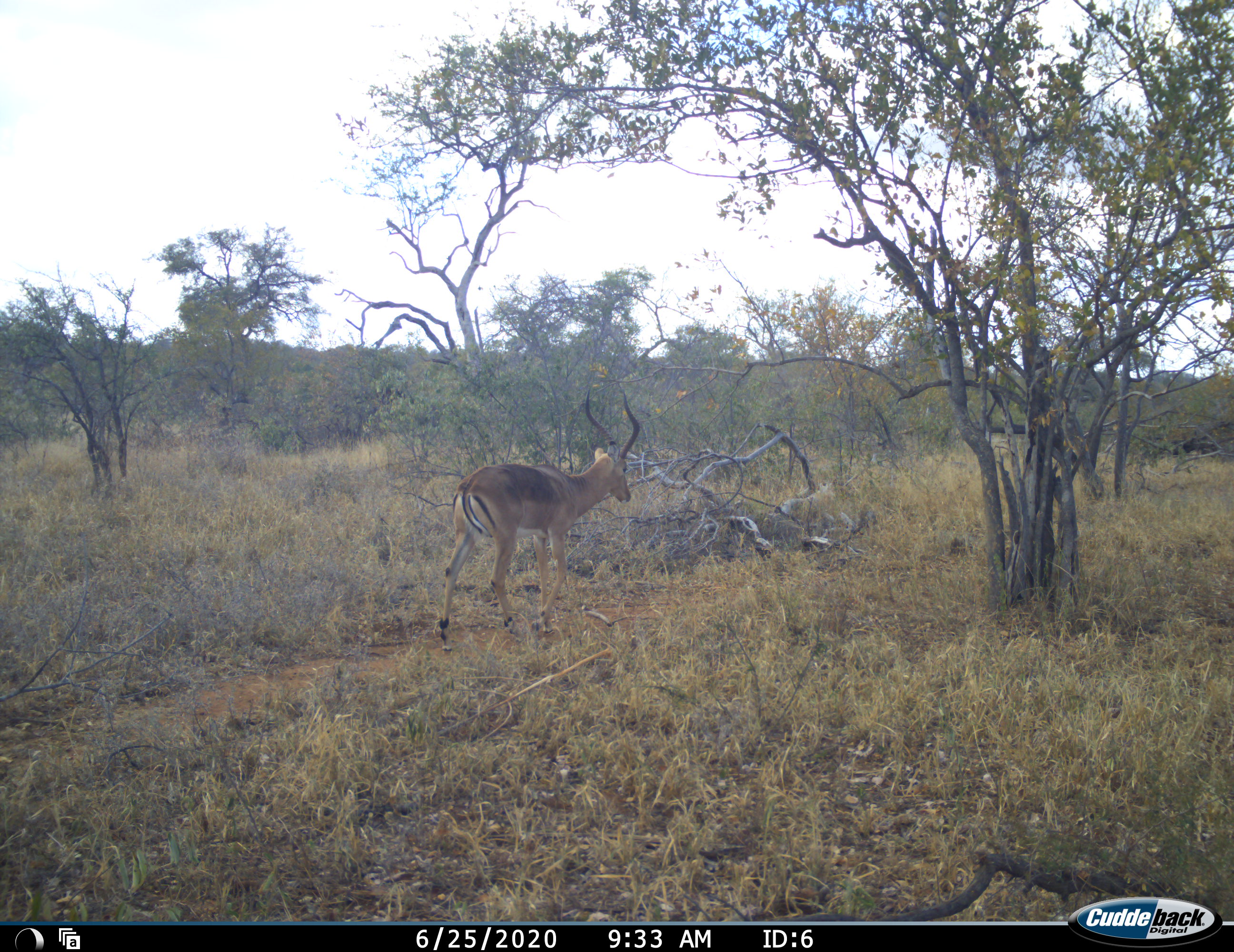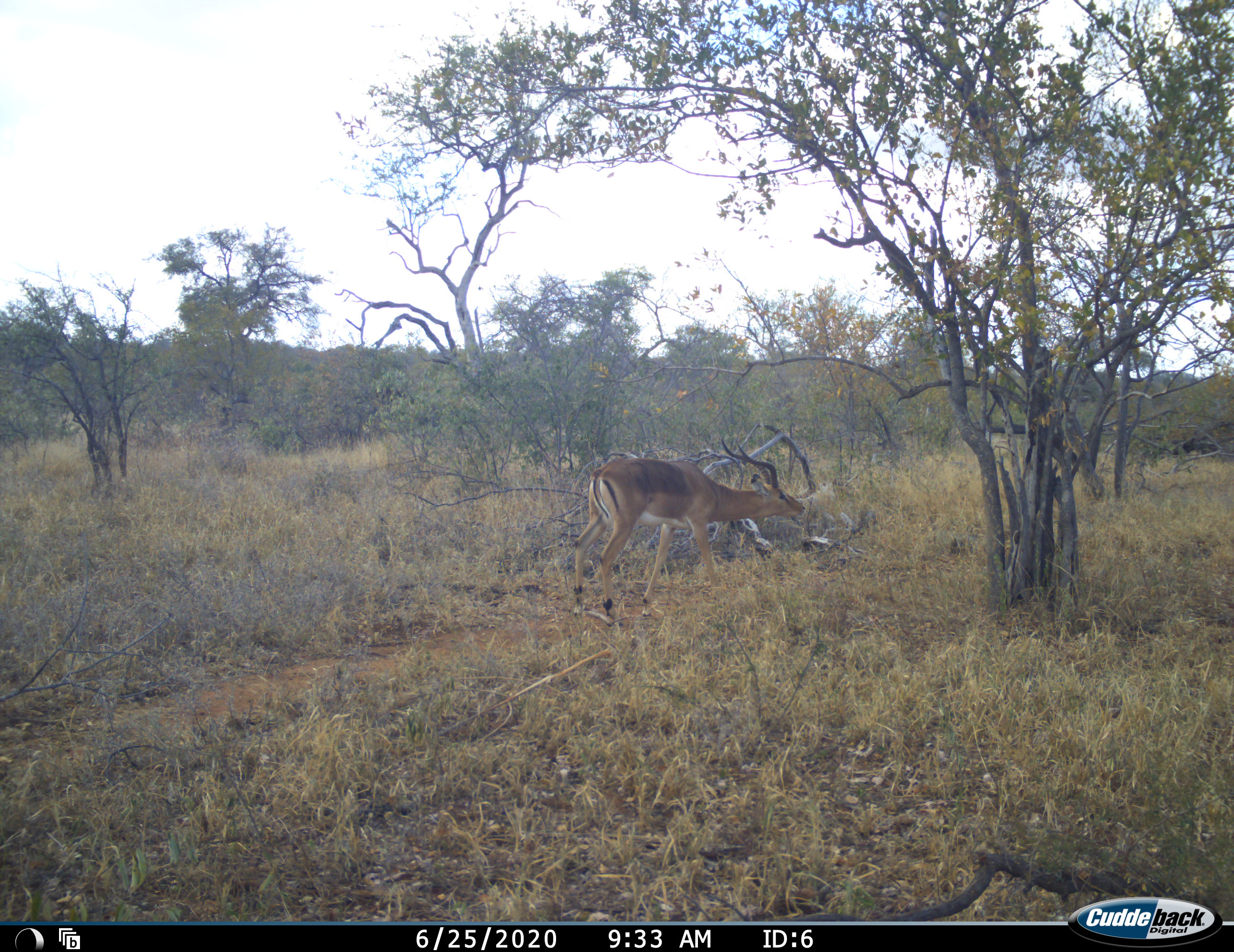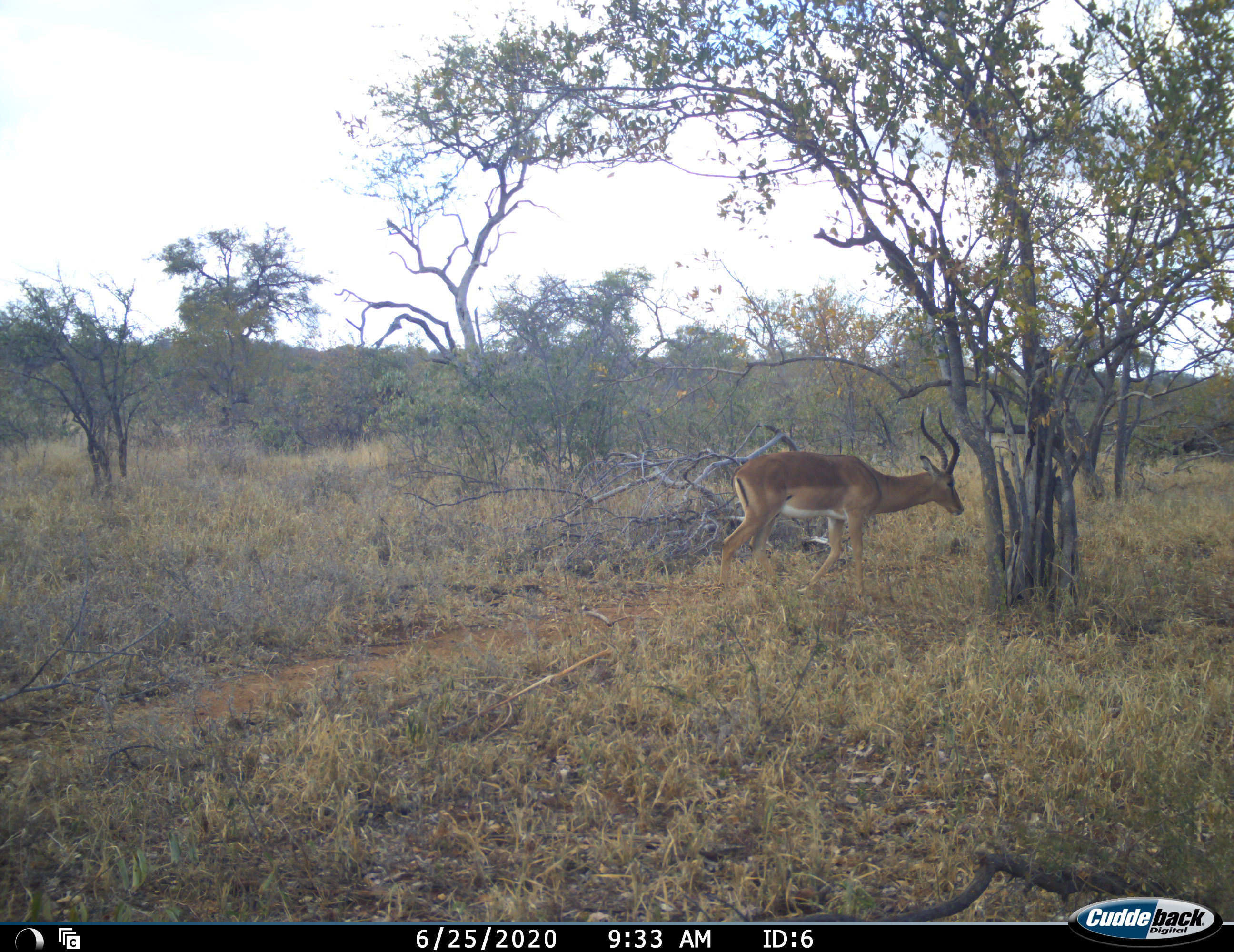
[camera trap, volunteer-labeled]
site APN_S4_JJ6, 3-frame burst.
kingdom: Animalia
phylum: Chordata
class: Mammalia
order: Artiodactyla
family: Bovidae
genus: Aepyceros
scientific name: Aepyceros melampus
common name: impala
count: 1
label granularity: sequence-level